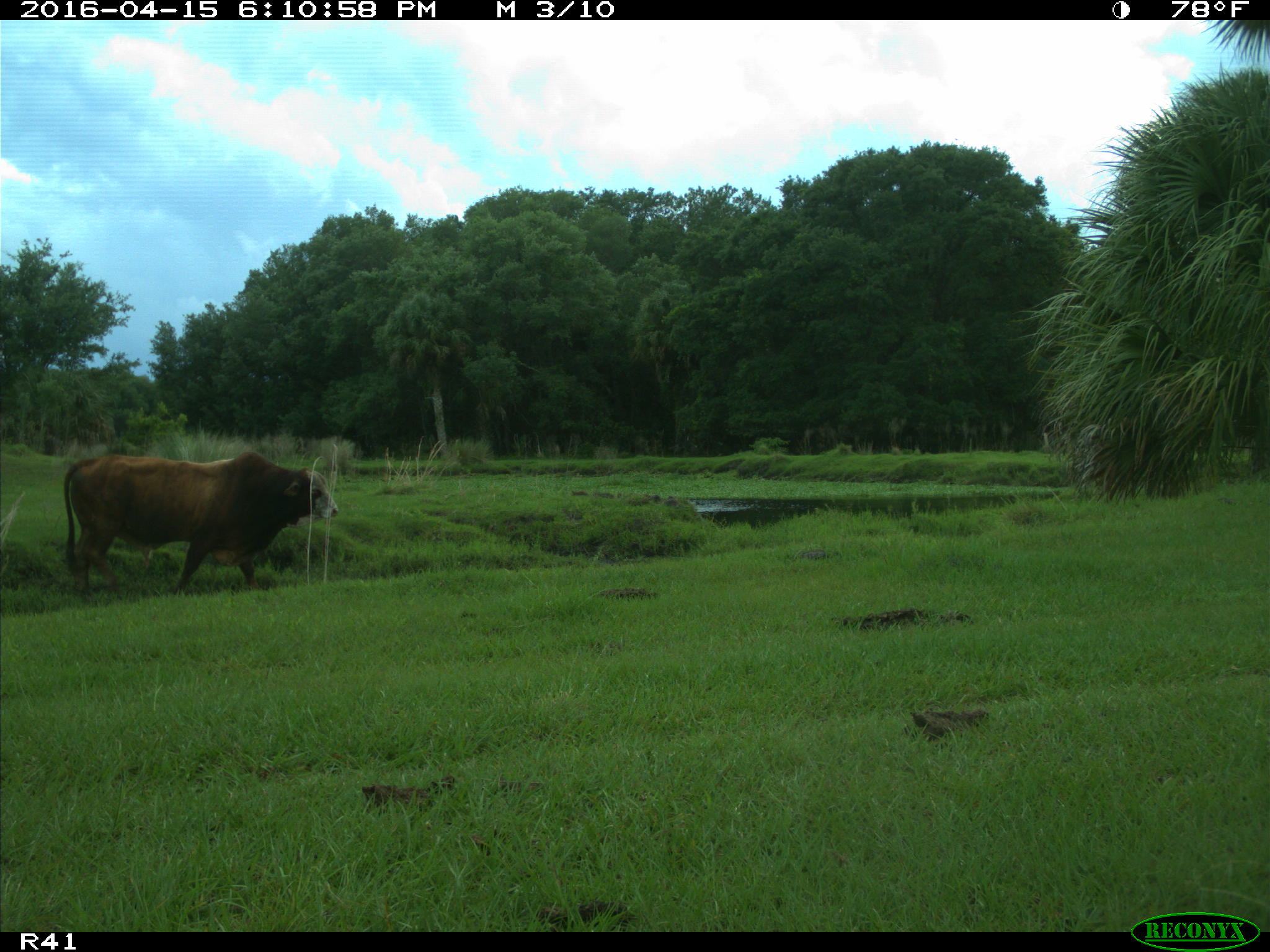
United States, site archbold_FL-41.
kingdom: Animalia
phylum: Chordata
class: Mammalia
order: Artiodactyla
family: Bovidae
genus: Bos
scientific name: Bos taurus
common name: domestic cow